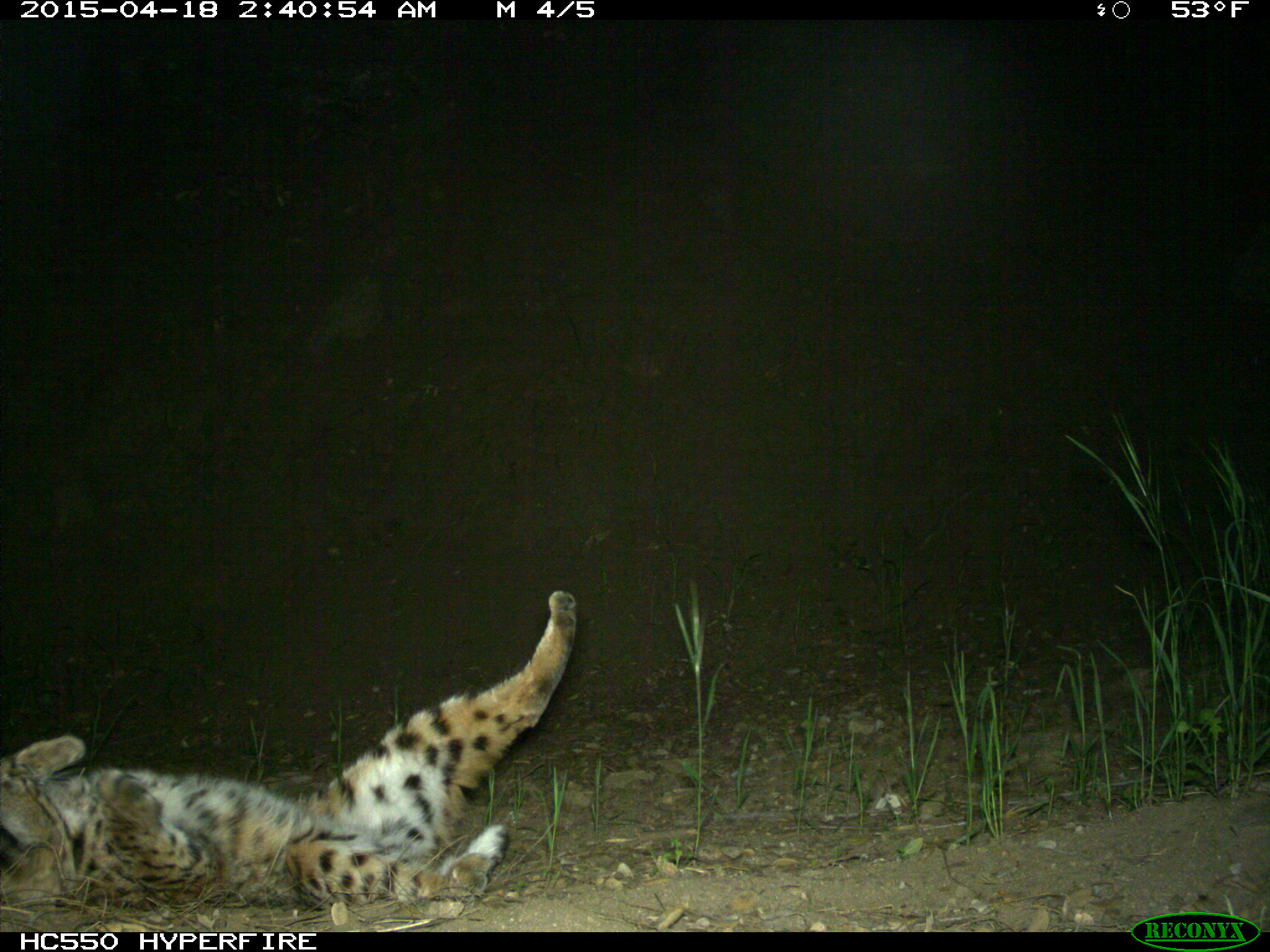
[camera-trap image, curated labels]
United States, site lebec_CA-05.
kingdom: Animalia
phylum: Chordata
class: Mammalia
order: Carnivora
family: Felidae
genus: Lynx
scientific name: Lynx rufus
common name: bobcat